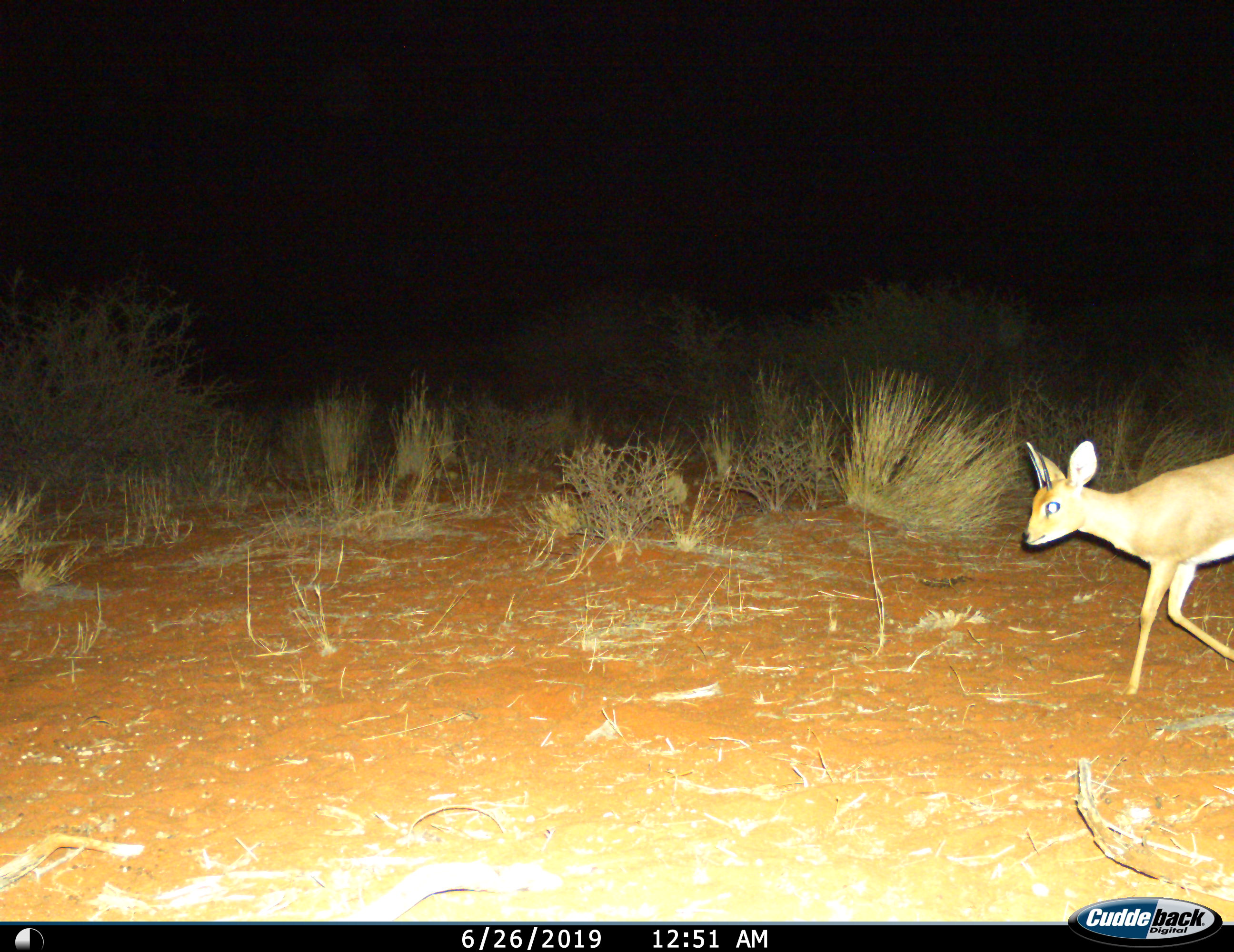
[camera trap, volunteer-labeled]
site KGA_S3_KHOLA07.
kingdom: Animalia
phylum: Chordata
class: Mammalia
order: Artiodactyla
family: Bovidae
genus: Raphicerus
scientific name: Raphicerus campestris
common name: steenbok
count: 1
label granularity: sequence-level